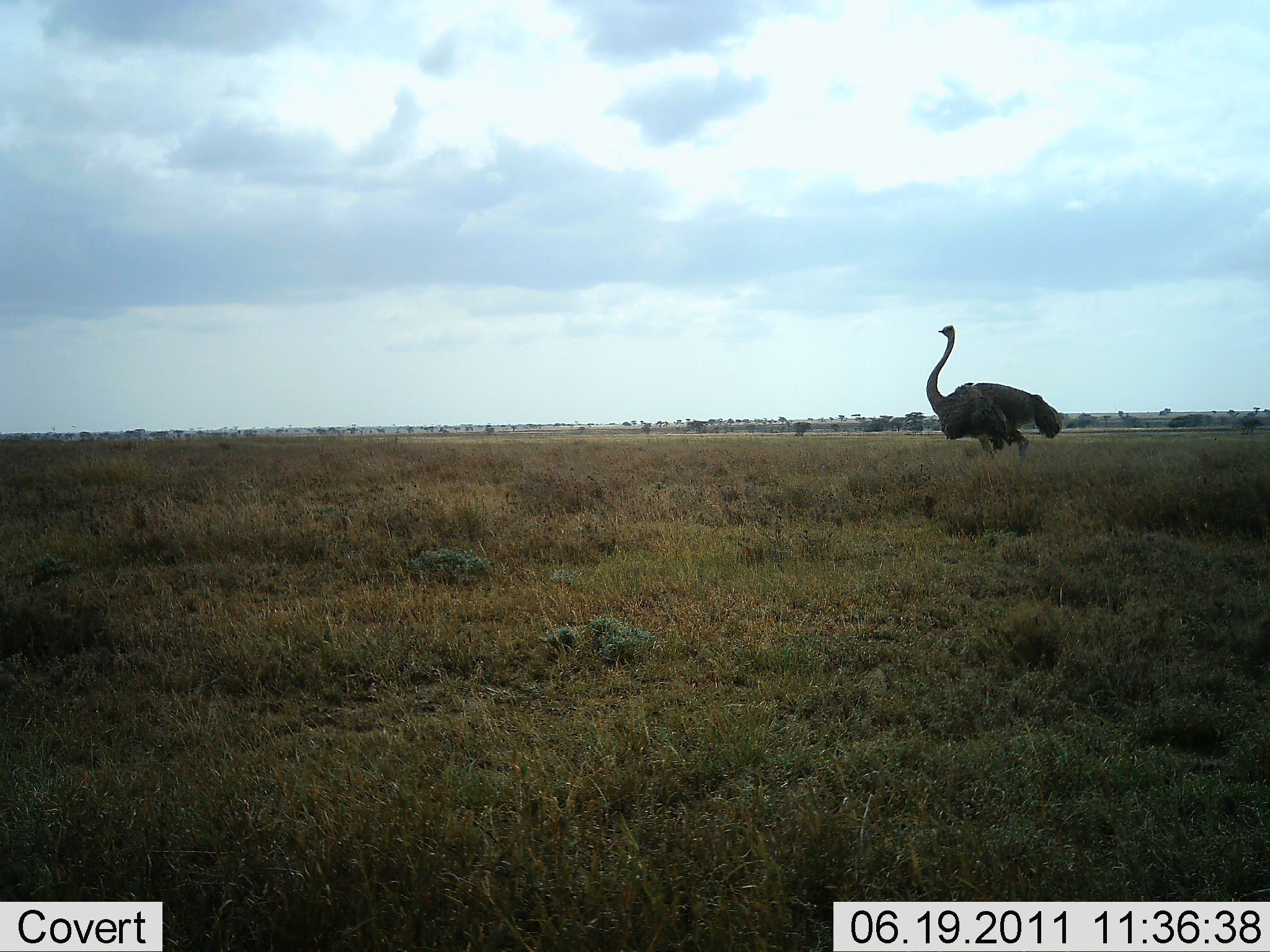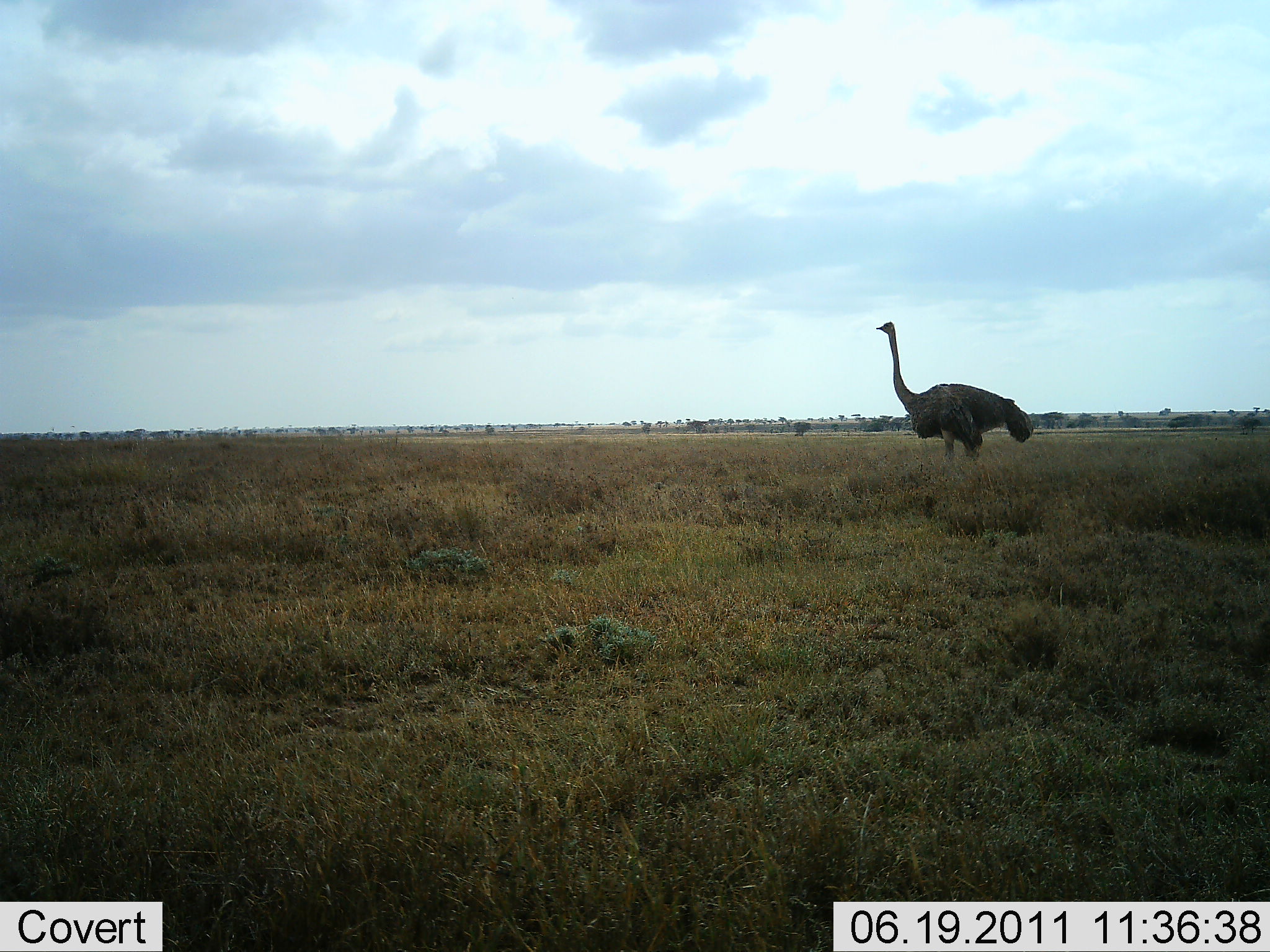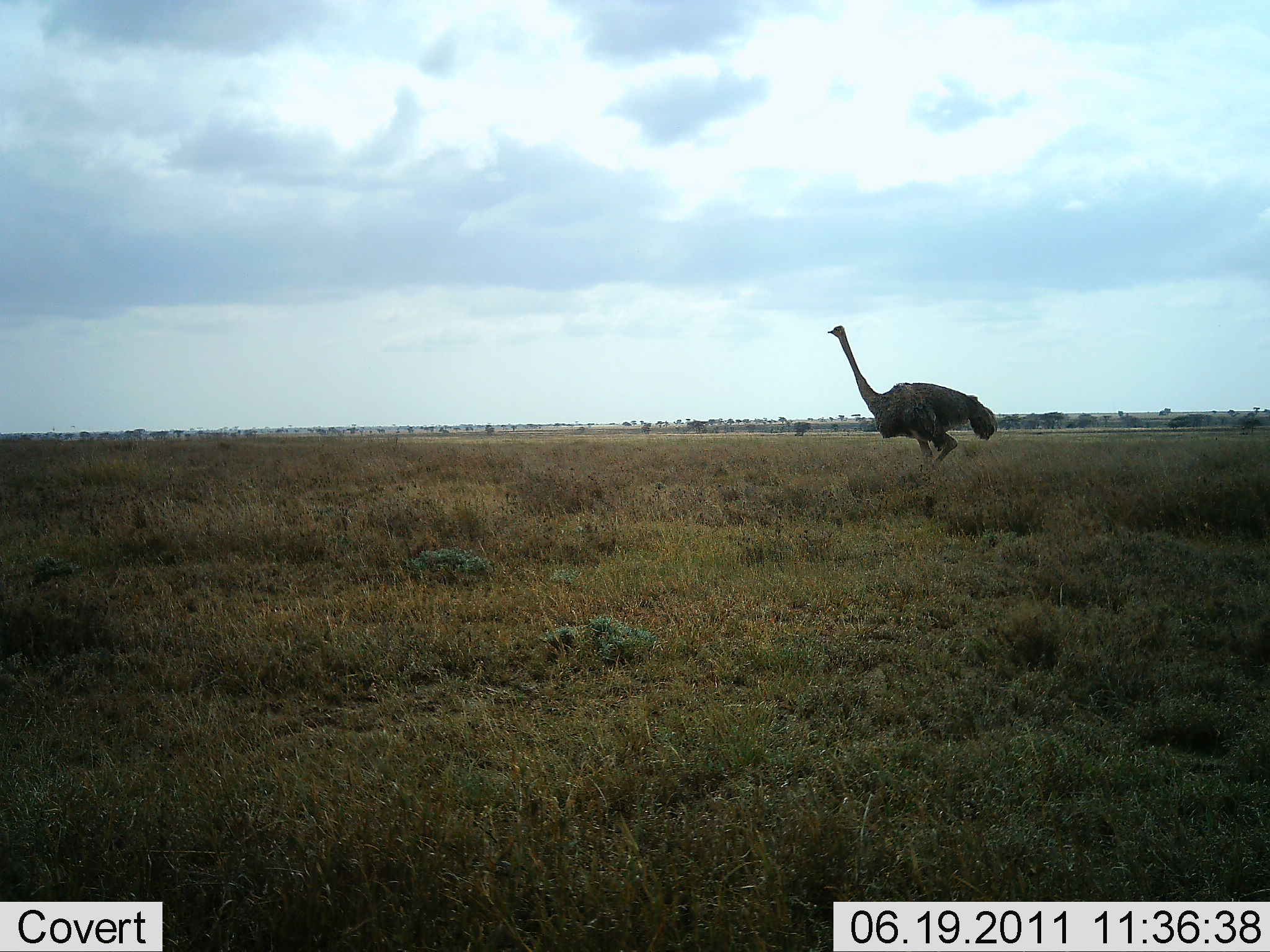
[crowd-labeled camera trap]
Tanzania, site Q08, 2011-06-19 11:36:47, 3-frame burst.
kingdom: Animalia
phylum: Chordata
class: Aves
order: Struthioniformes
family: Struthionidae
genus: Struthio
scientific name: Struthio camelus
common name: ostrich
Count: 1.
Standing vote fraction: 9%.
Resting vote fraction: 0%.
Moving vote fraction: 91%.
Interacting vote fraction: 0%.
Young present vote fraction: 0%.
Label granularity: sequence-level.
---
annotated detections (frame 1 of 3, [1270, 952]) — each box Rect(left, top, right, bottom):
animal: Rect(926, 324, 1063, 459)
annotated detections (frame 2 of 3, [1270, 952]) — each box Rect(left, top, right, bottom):
animal: Rect(877, 321, 1034, 459)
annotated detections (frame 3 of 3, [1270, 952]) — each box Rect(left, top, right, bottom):
animal: Rect(828, 324, 999, 467)